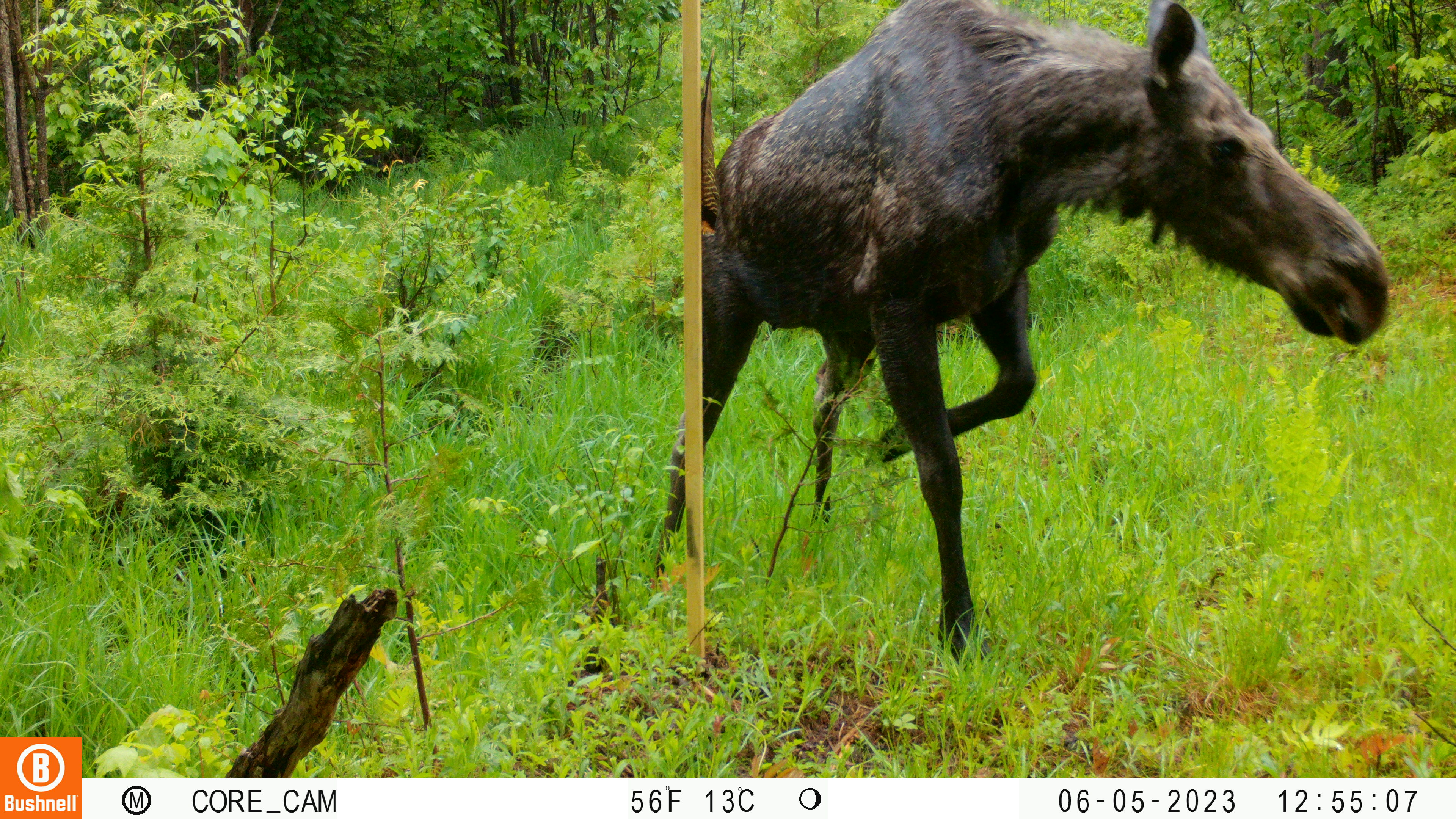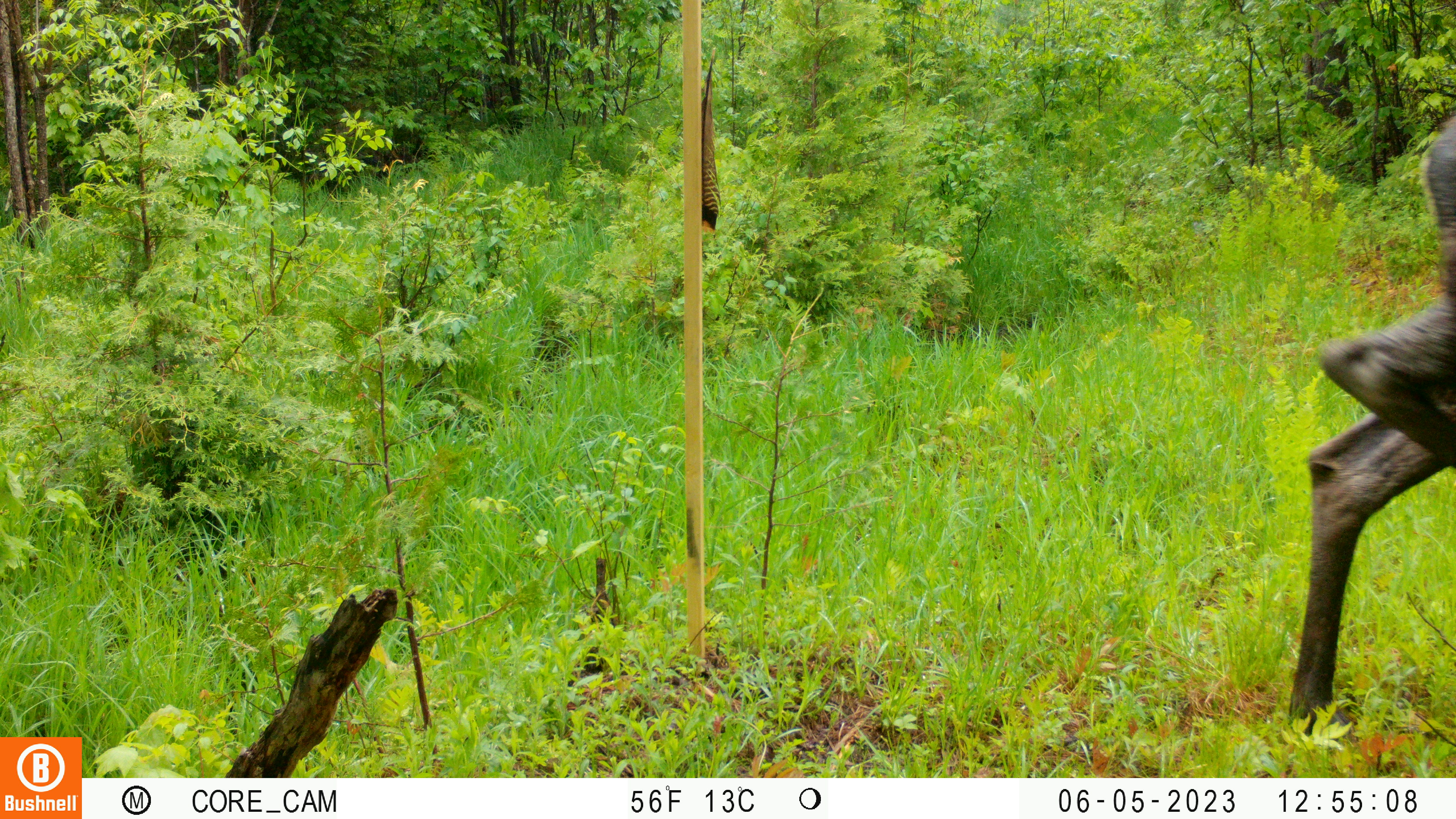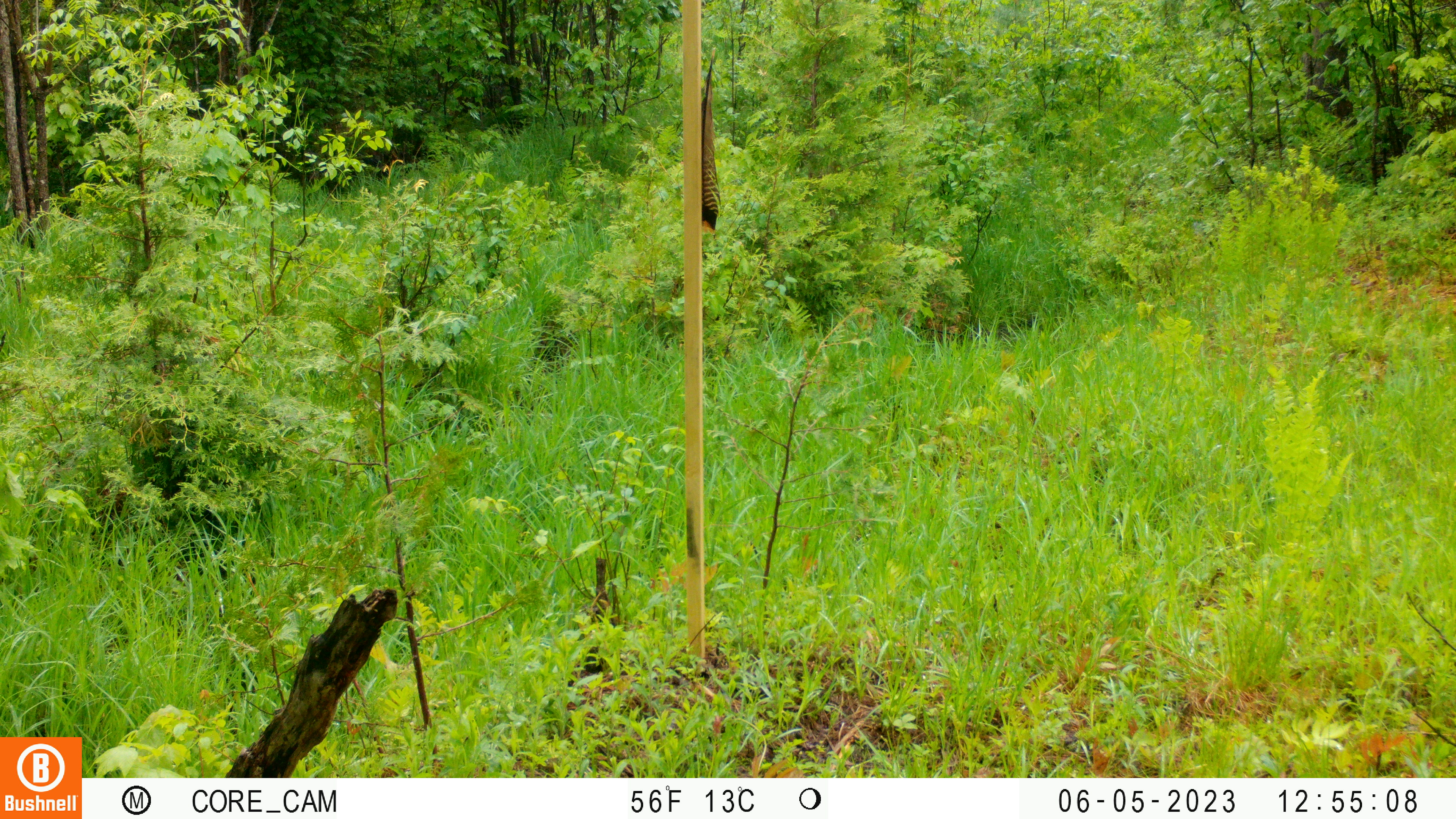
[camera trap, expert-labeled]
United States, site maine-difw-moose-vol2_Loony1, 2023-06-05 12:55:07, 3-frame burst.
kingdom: Animalia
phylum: Chordata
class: Mammalia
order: Artiodactyla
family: Cervidae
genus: Alces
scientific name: Alces alces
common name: moose